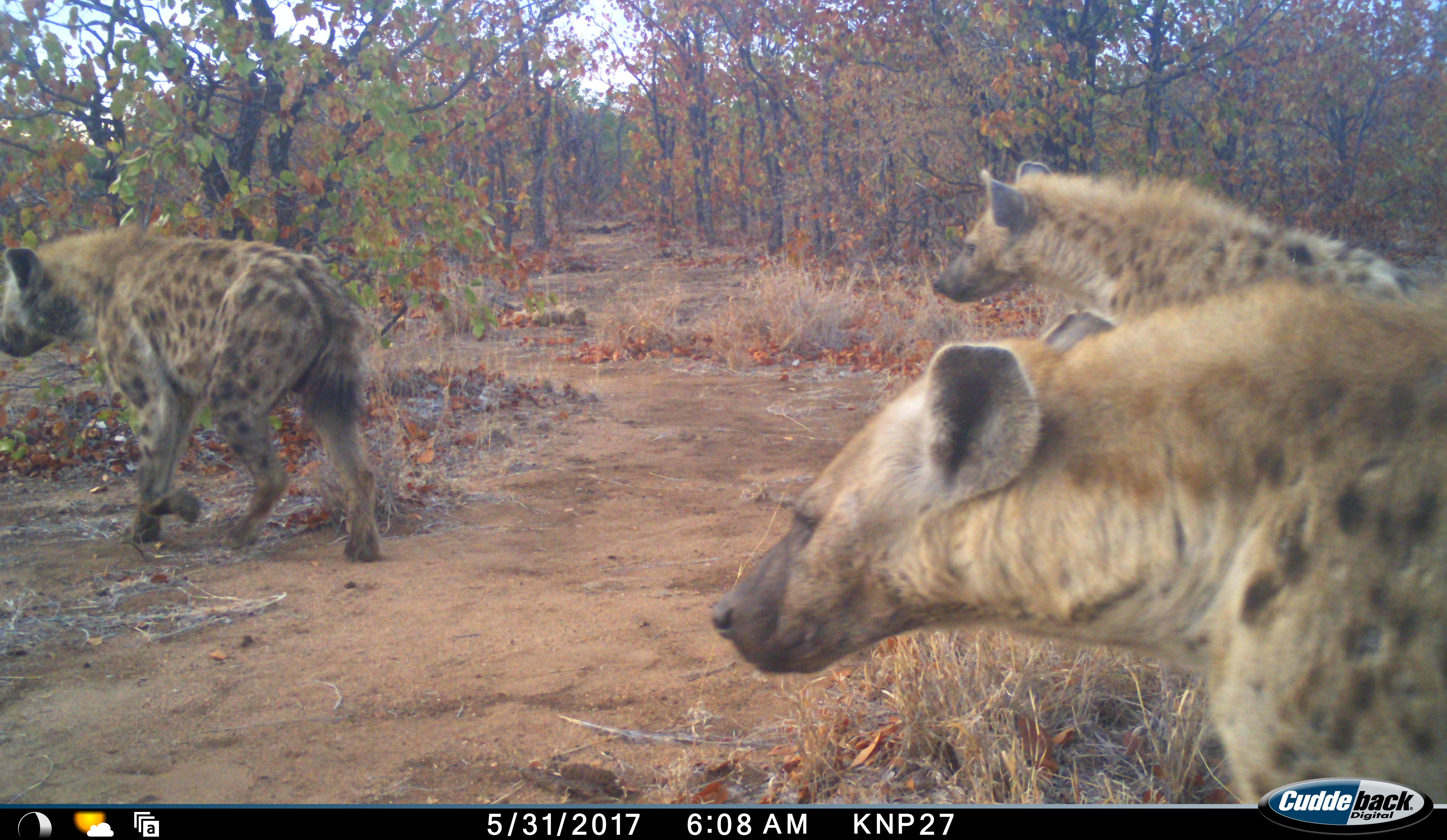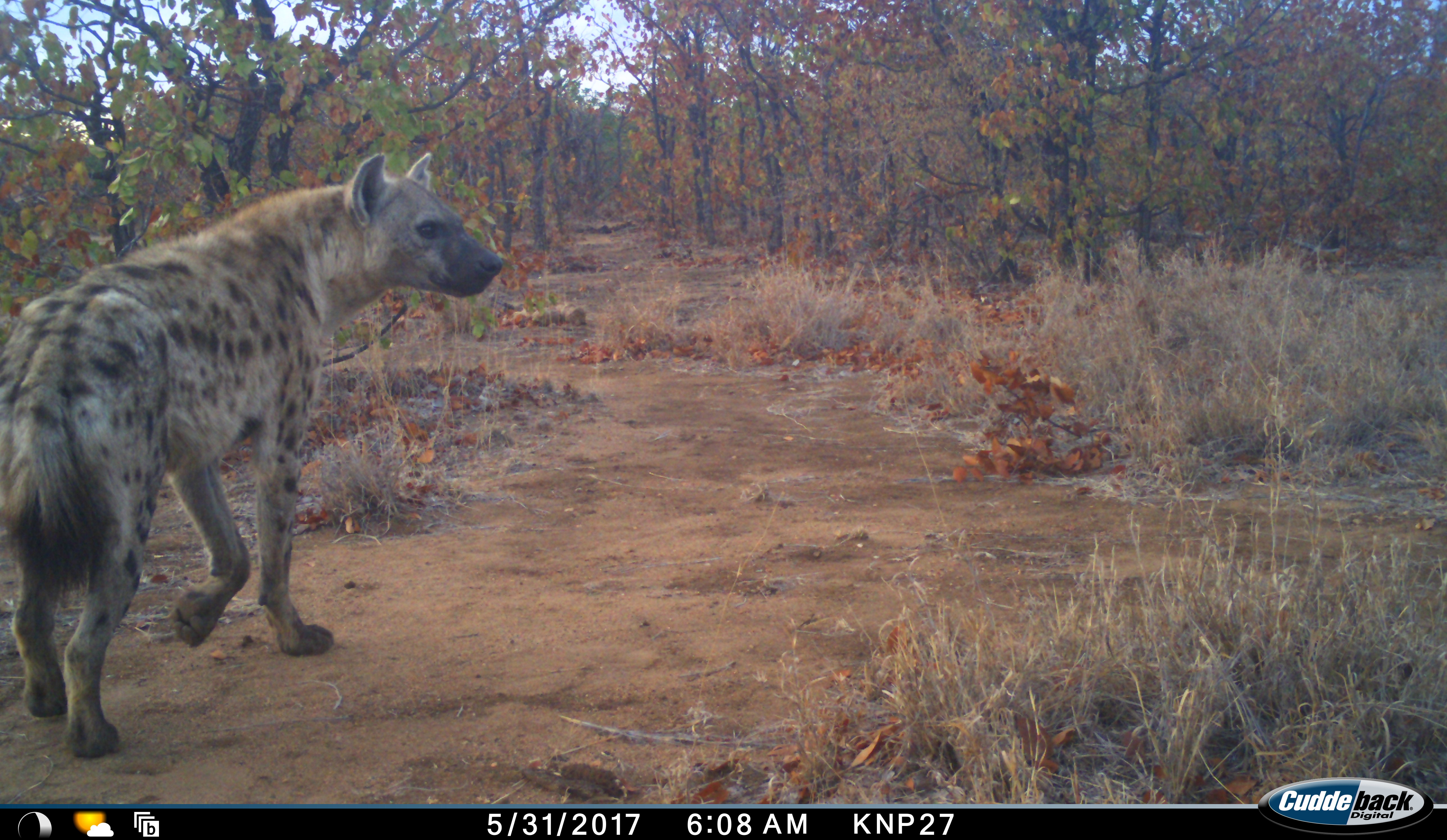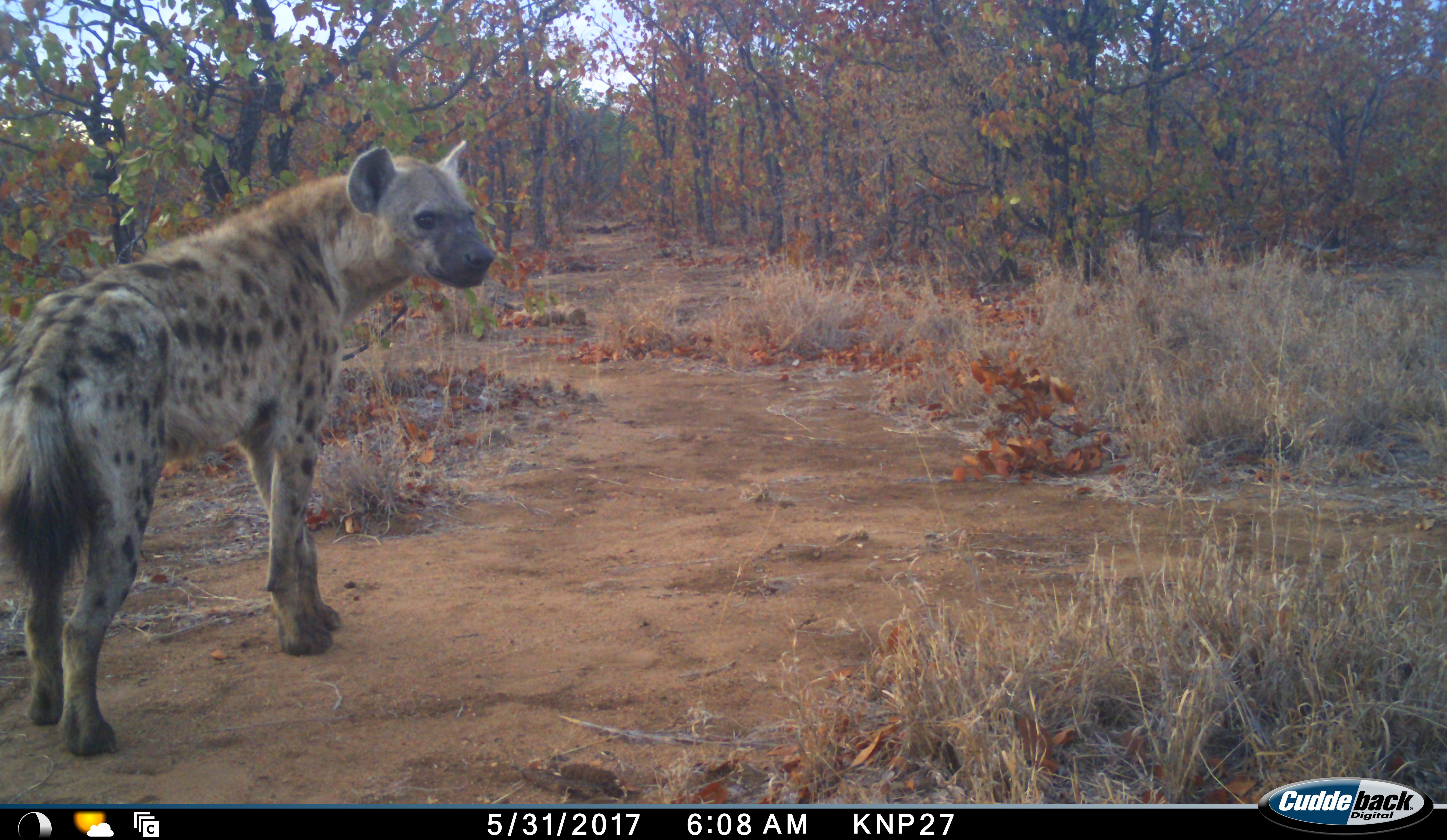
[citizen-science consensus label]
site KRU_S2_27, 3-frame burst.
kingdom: Animalia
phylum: Chordata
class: Mammalia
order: Carnivora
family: Hyaenidae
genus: Crocuta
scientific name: Crocuta crocuta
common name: spotted hyena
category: hyenaspotted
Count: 3.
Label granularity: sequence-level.